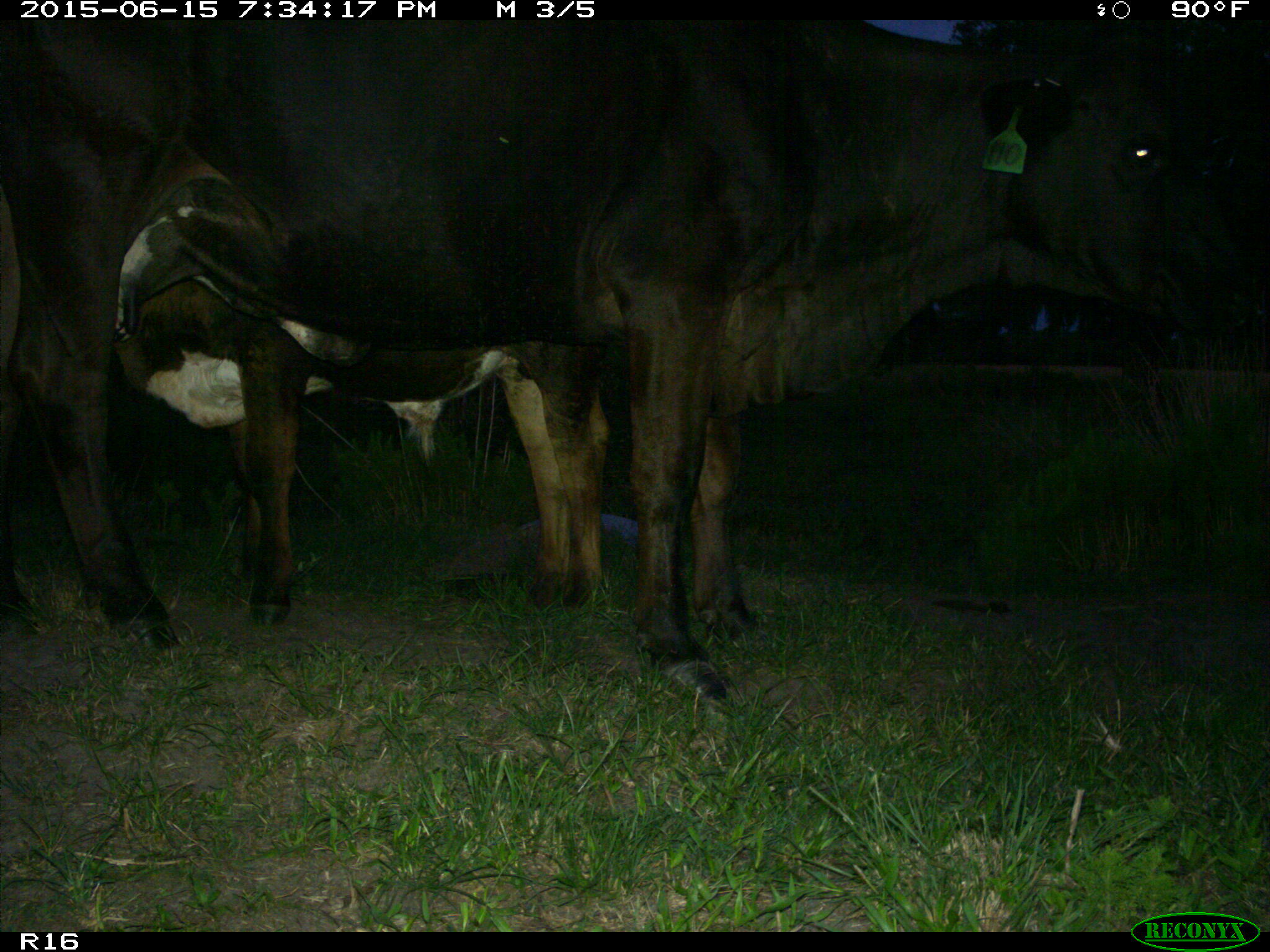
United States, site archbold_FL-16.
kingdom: Animalia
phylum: Chordata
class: Mammalia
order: Artiodactyla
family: Bovidae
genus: Bos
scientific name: Bos taurus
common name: domestic cow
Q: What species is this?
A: Bos taurus (domestic cow).